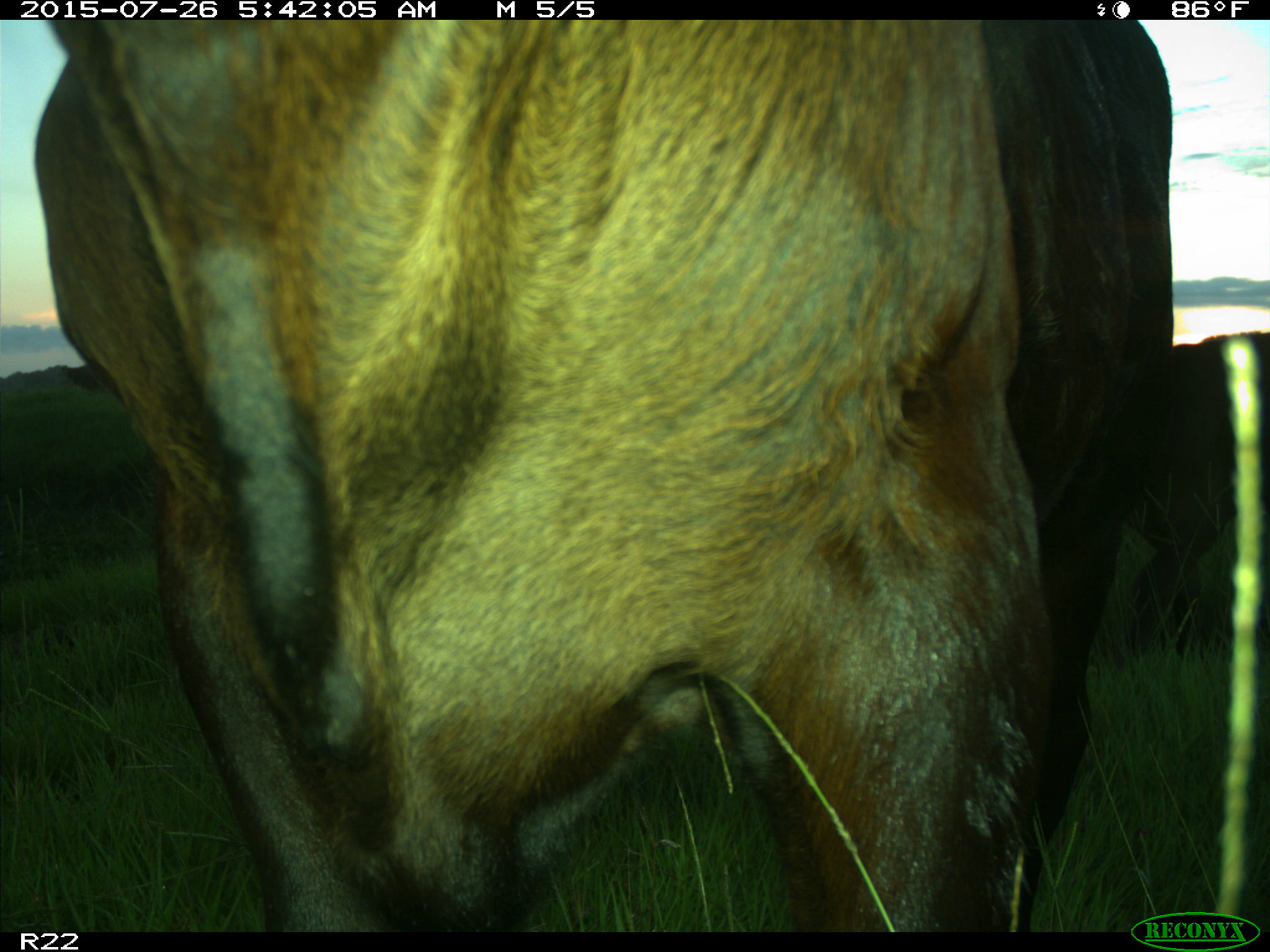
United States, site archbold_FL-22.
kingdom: Animalia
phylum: Chordata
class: Mammalia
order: Artiodactyla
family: Bovidae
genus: Bos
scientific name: Bos taurus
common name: domestic cow